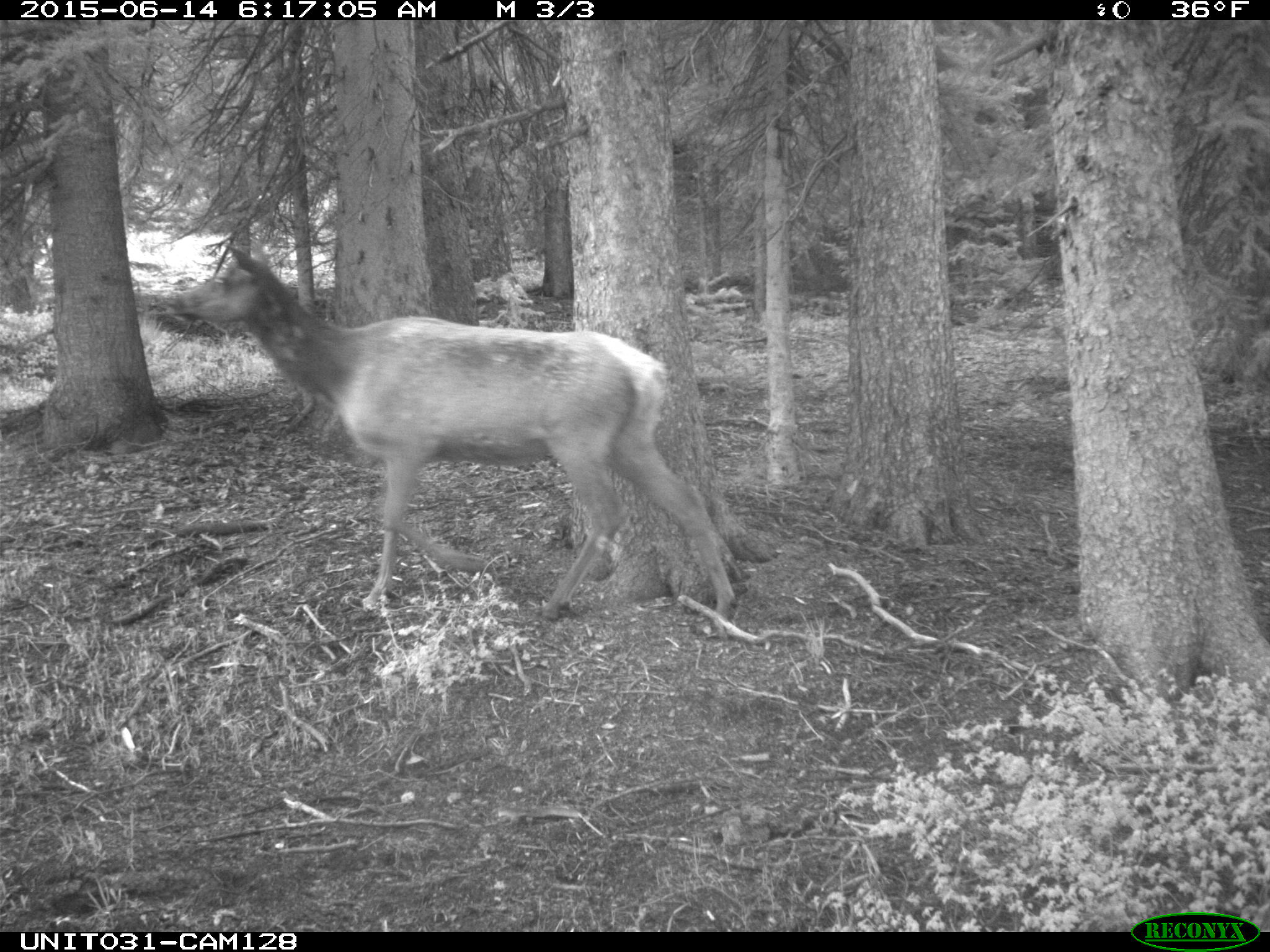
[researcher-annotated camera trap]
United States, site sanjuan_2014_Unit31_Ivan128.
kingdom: Animalia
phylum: Chordata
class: Mammalia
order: Artiodactyla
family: Cervidae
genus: Cervus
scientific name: Cervus elaphus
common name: red deer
Cervus elaphus (red deer).